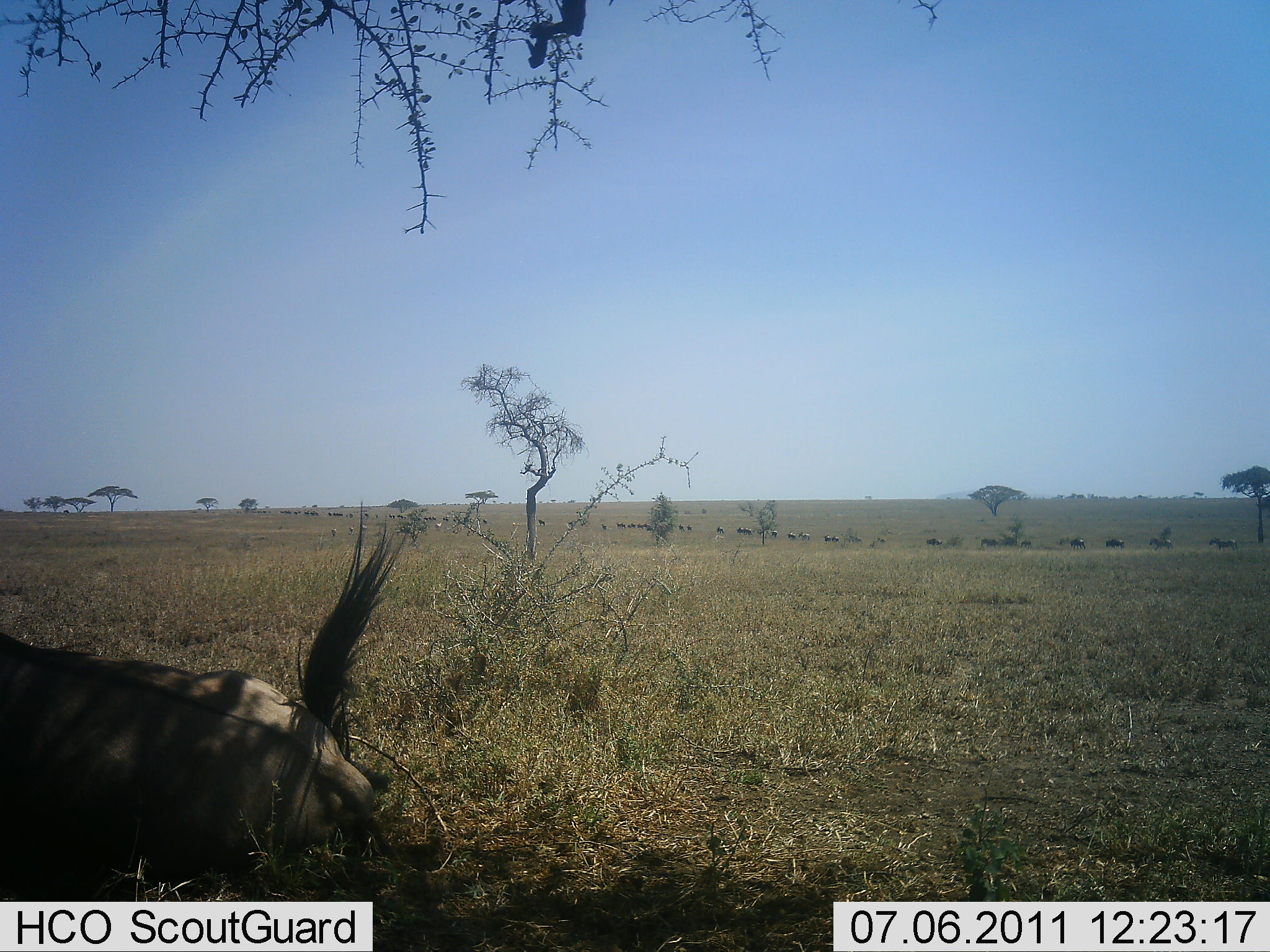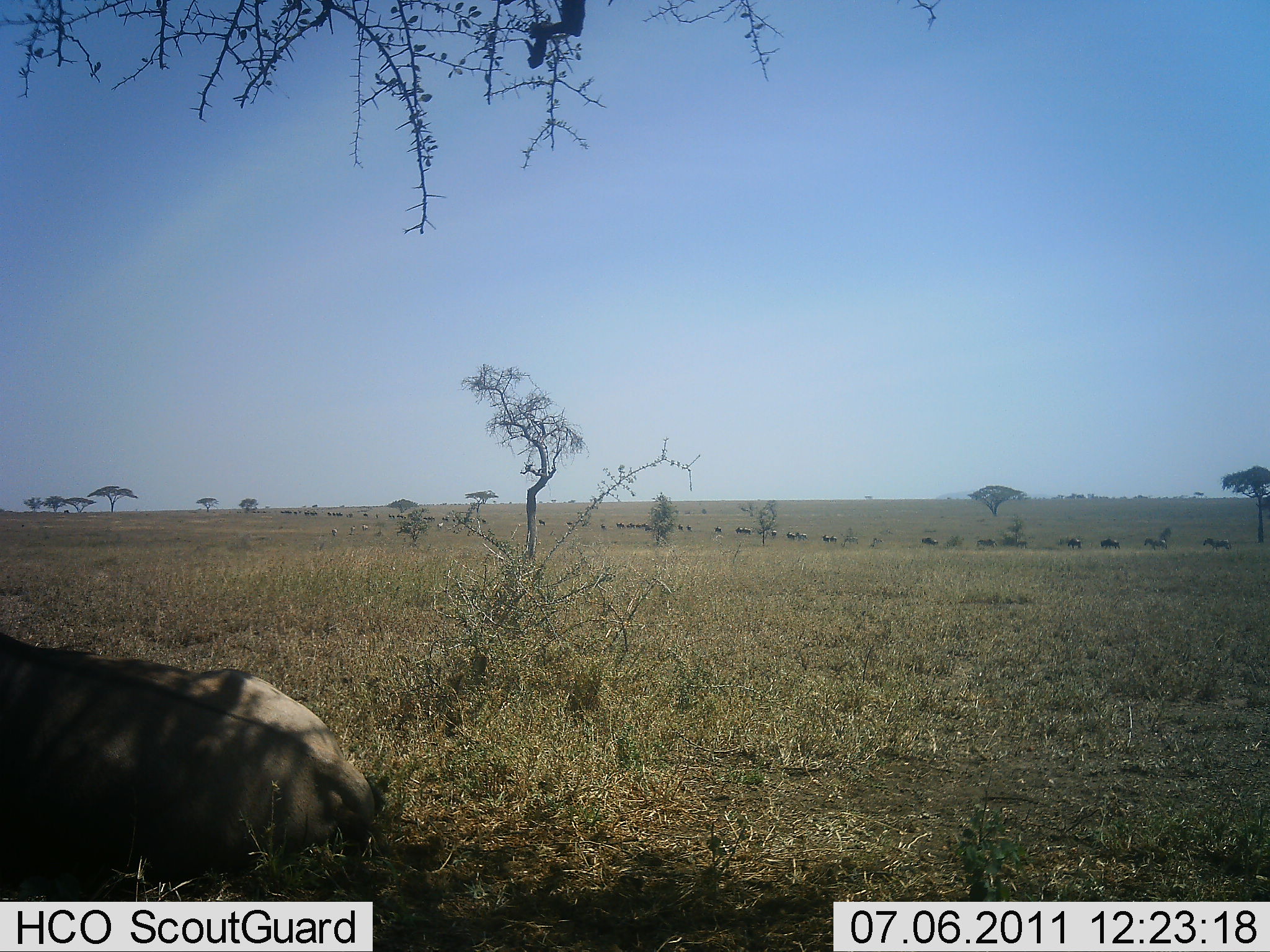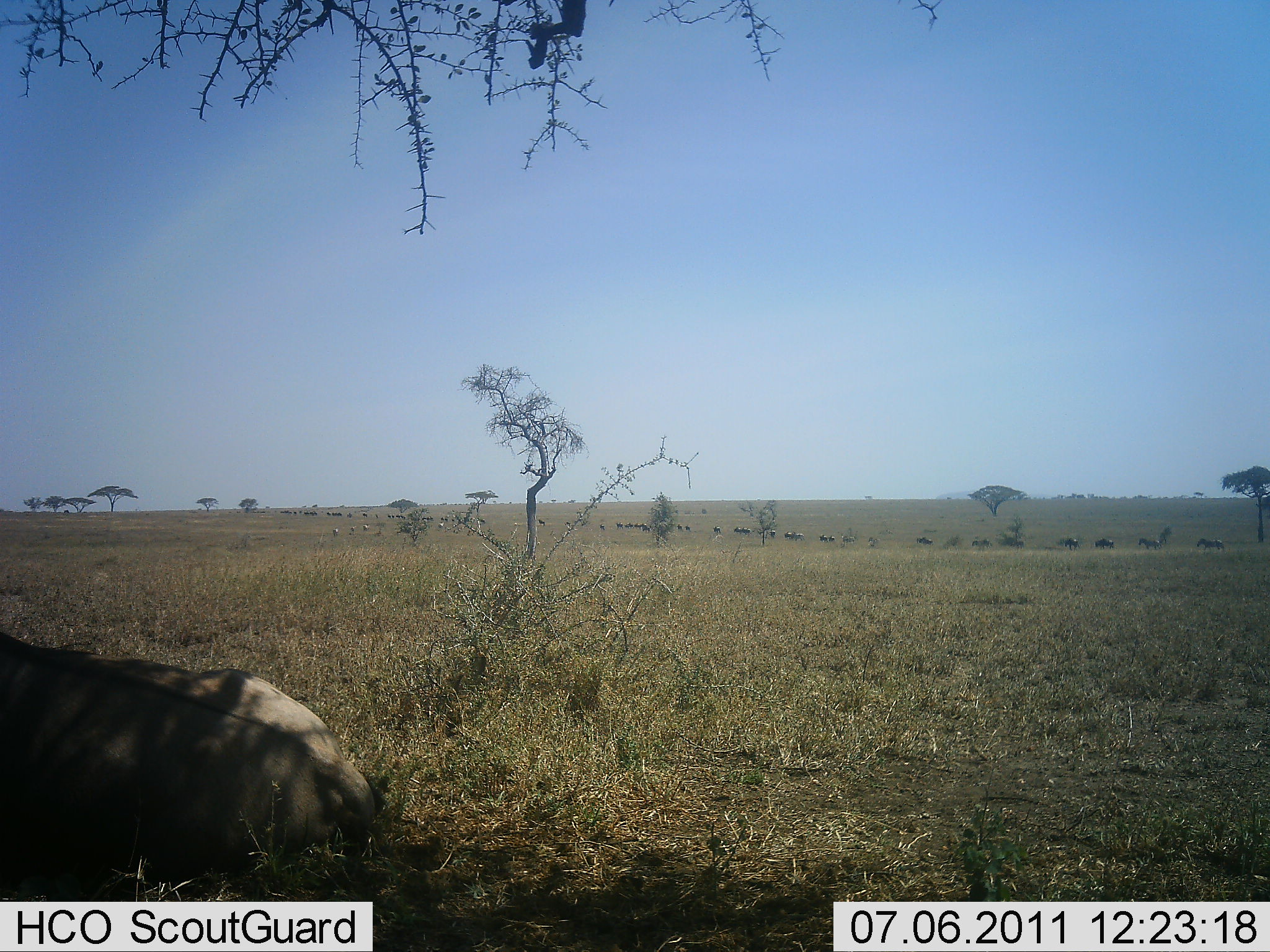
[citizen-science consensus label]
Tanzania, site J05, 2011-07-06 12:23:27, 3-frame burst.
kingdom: Animalia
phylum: Chordata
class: Mammalia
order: Artiodactyla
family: Bovidae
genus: Connochaetes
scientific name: Connochaetes taurinus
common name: blue wildebeest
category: wildebeest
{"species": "wildebeest (blue wildebeest) (Connochaetes taurinus)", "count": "11-50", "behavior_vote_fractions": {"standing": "0%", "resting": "100%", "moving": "73%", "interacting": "0%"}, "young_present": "0%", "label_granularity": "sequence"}